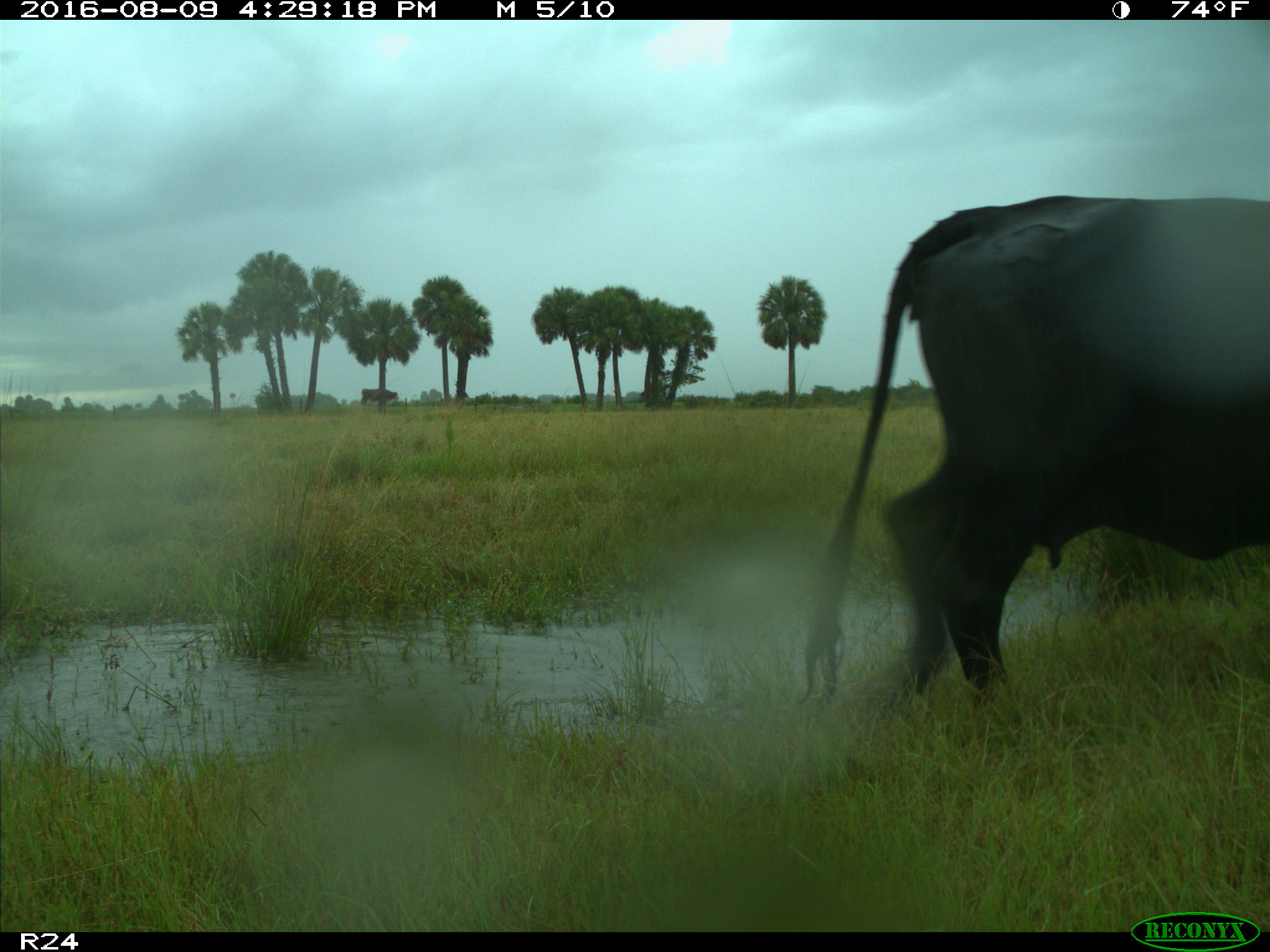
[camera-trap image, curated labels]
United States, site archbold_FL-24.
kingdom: Animalia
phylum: Chordata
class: Mammalia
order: Artiodactyla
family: Bovidae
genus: Bos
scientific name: Bos taurus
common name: domestic cow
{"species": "Bos taurus (domestic cow)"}